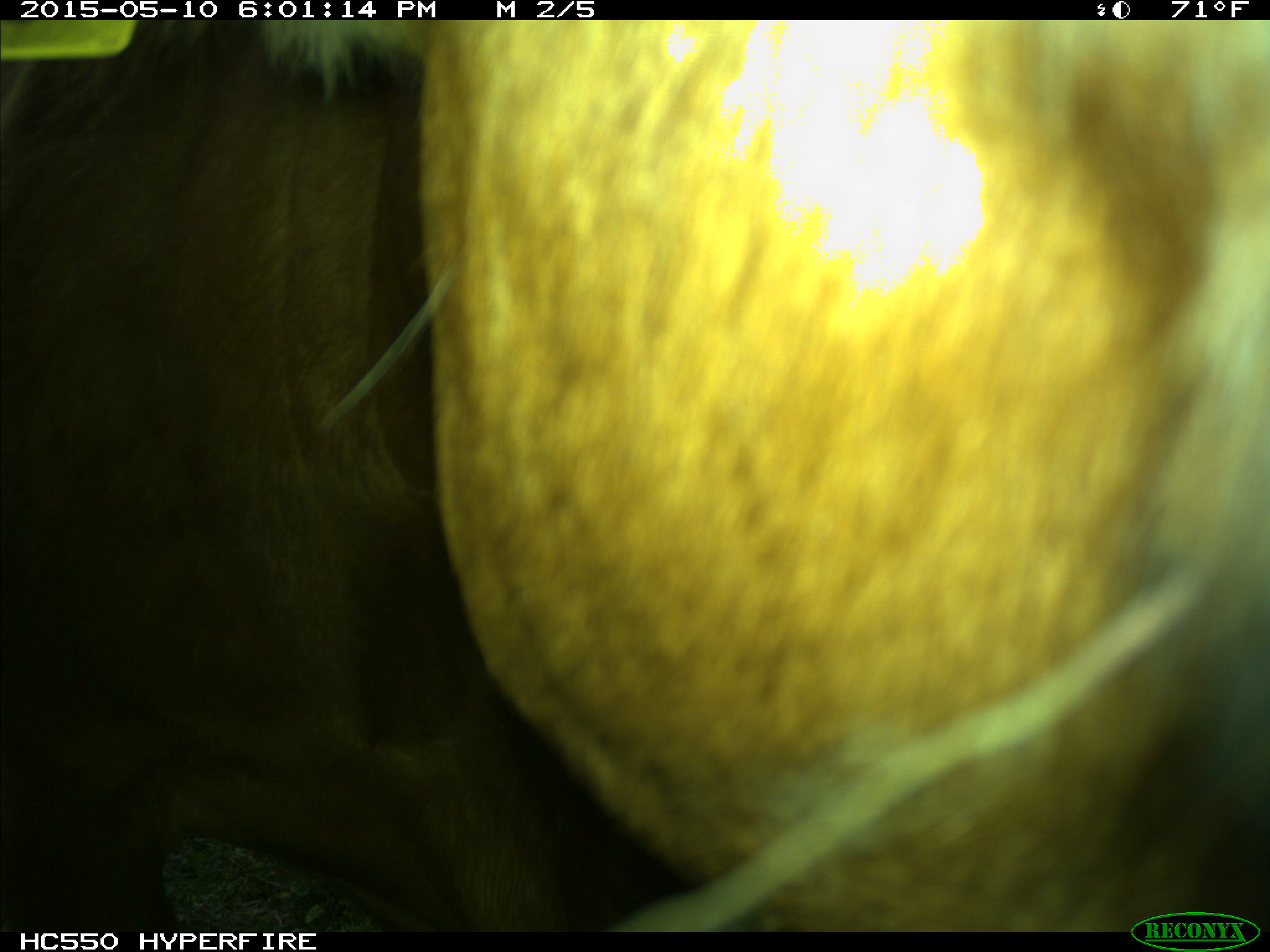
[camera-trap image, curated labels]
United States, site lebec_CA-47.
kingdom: Animalia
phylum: Chordata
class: Mammalia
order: Artiodactyla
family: Bovidae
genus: Bos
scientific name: Bos taurus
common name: domestic cow